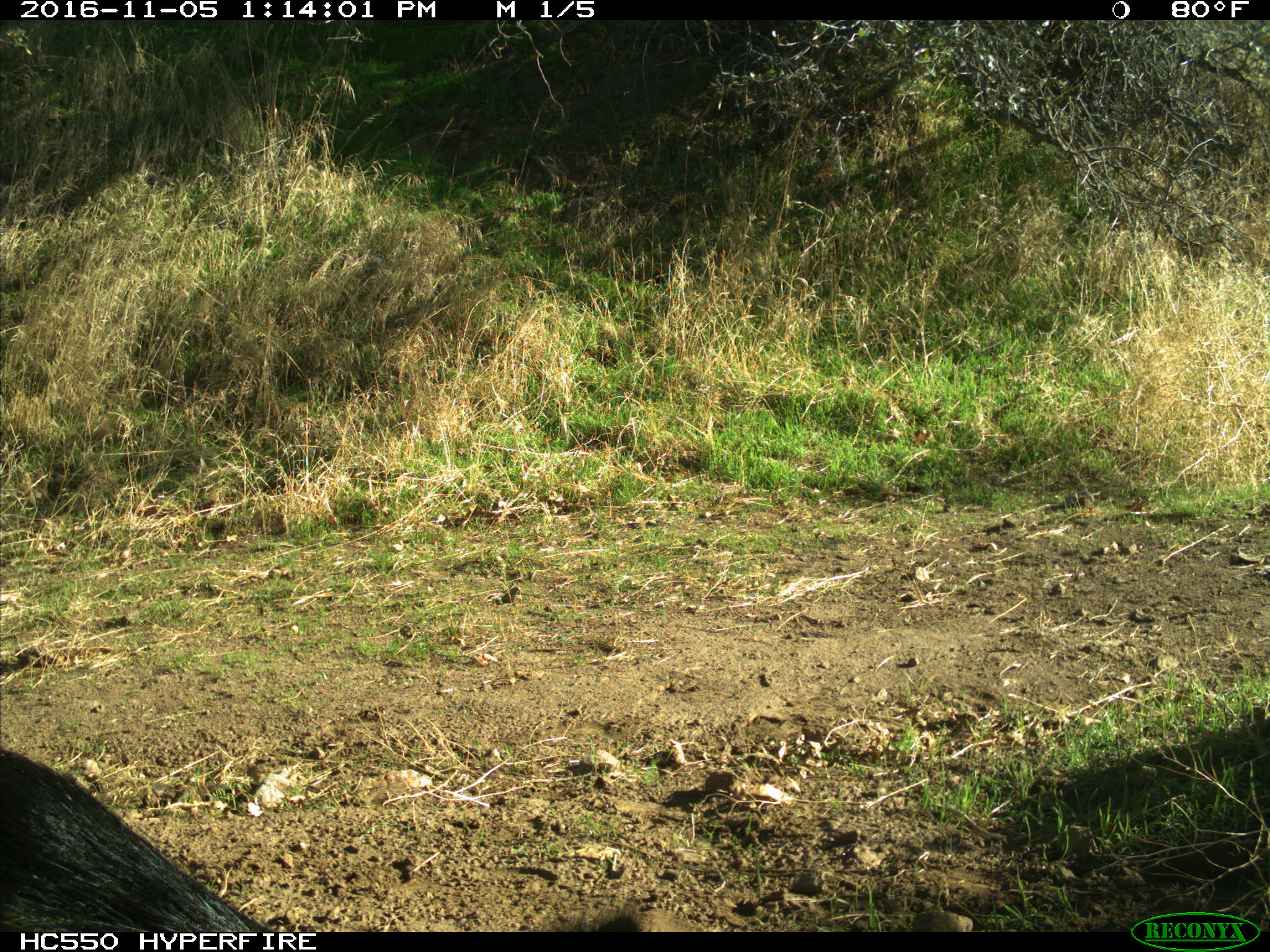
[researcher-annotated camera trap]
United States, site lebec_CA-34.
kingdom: Animalia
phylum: Chordata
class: Mammalia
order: Artiodactyla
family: Suidae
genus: Sus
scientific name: Sus scrofa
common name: wild boar